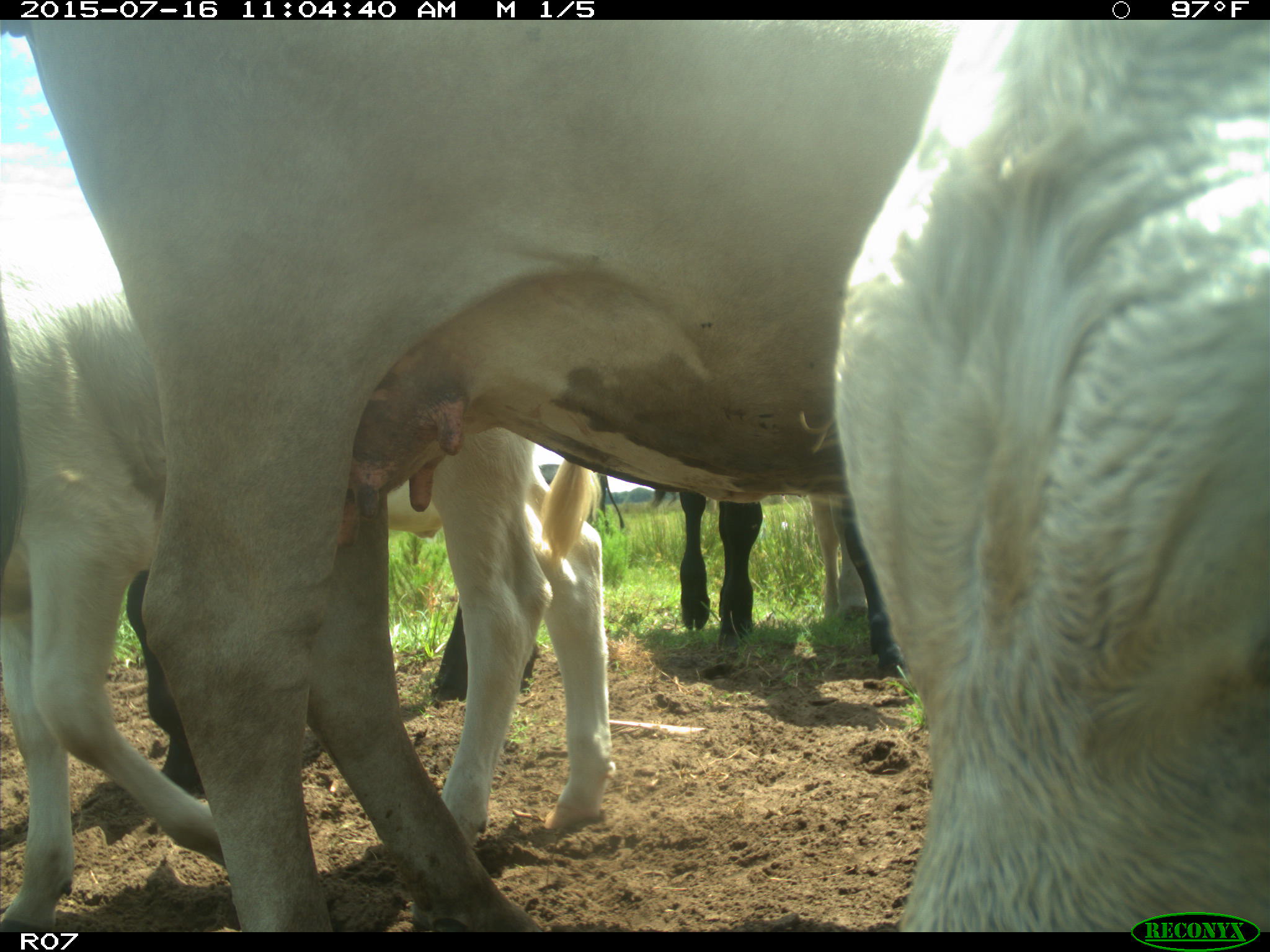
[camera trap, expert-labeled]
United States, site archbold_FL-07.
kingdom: Animalia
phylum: Chordata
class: Mammalia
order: Artiodactyla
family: Bovidae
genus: Bos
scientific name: Bos taurus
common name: domestic cow